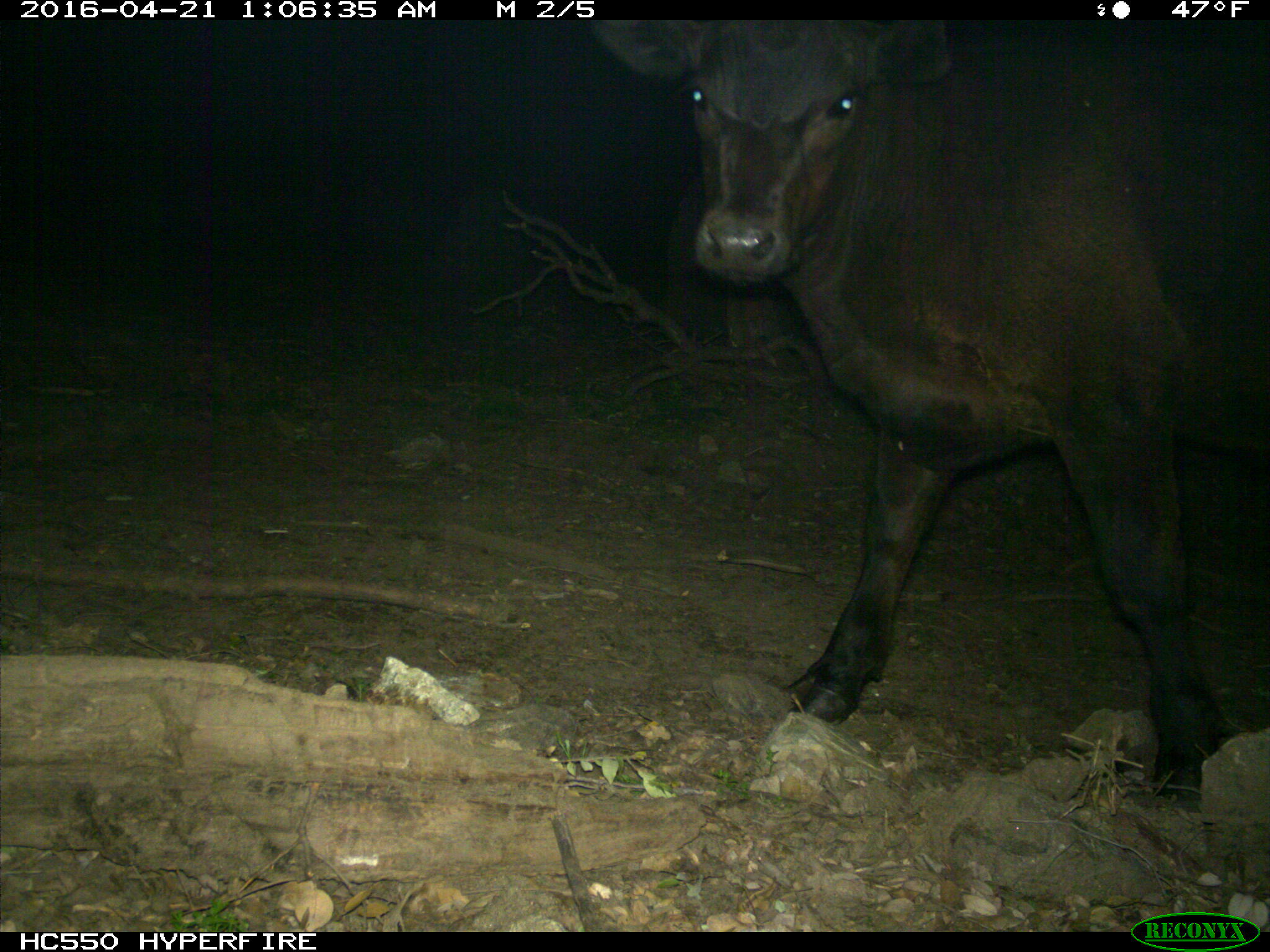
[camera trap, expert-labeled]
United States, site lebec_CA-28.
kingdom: Animalia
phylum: Chordata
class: Mammalia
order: Artiodactyla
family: Bovidae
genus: Bos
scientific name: Bos taurus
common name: domestic cow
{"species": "Bos taurus (domestic cow)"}